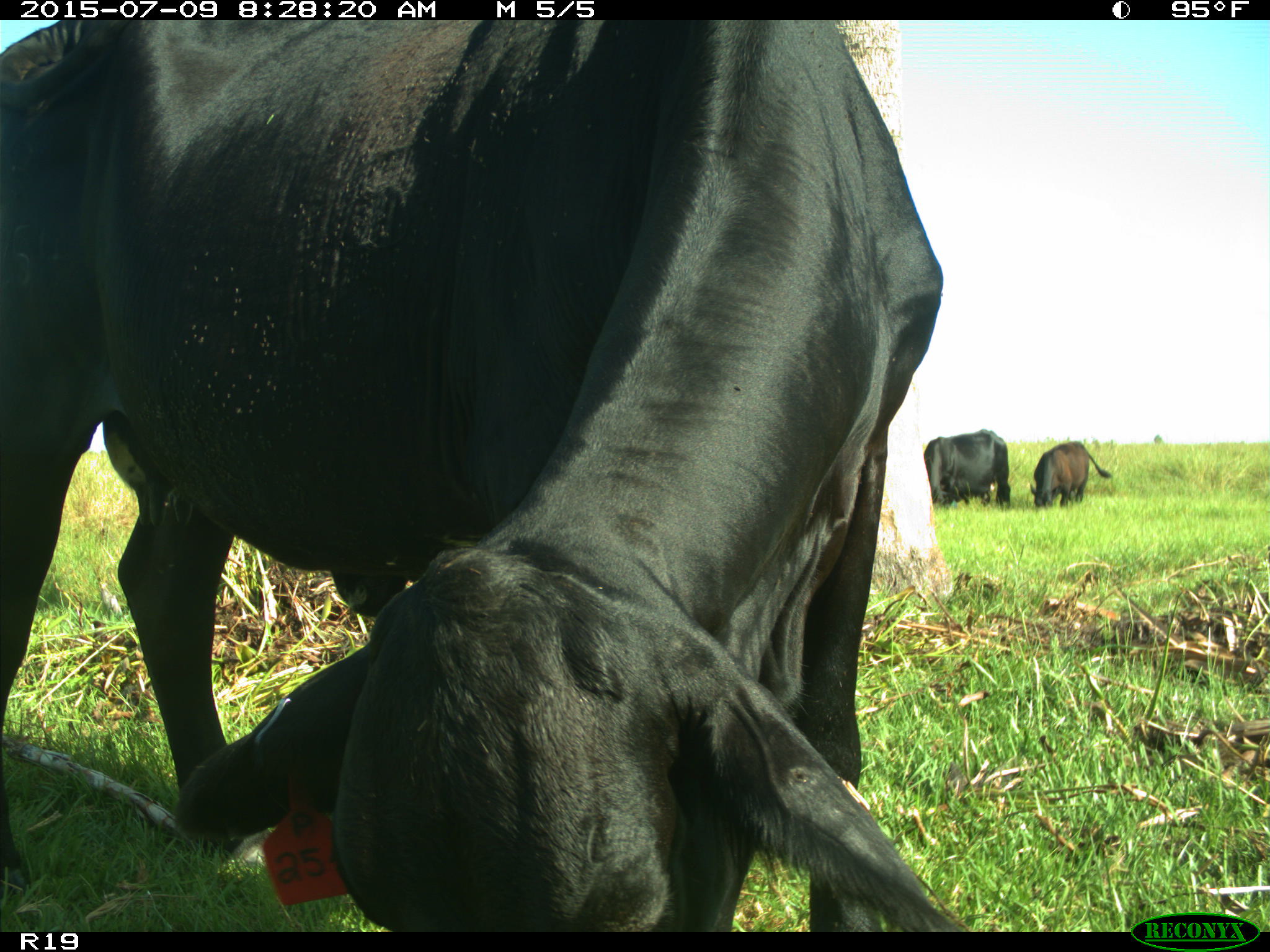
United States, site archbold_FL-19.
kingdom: Animalia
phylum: Chordata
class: Mammalia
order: Artiodactyla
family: Bovidae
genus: Bos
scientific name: Bos taurus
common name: domestic cow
Bos taurus (domestic cow).